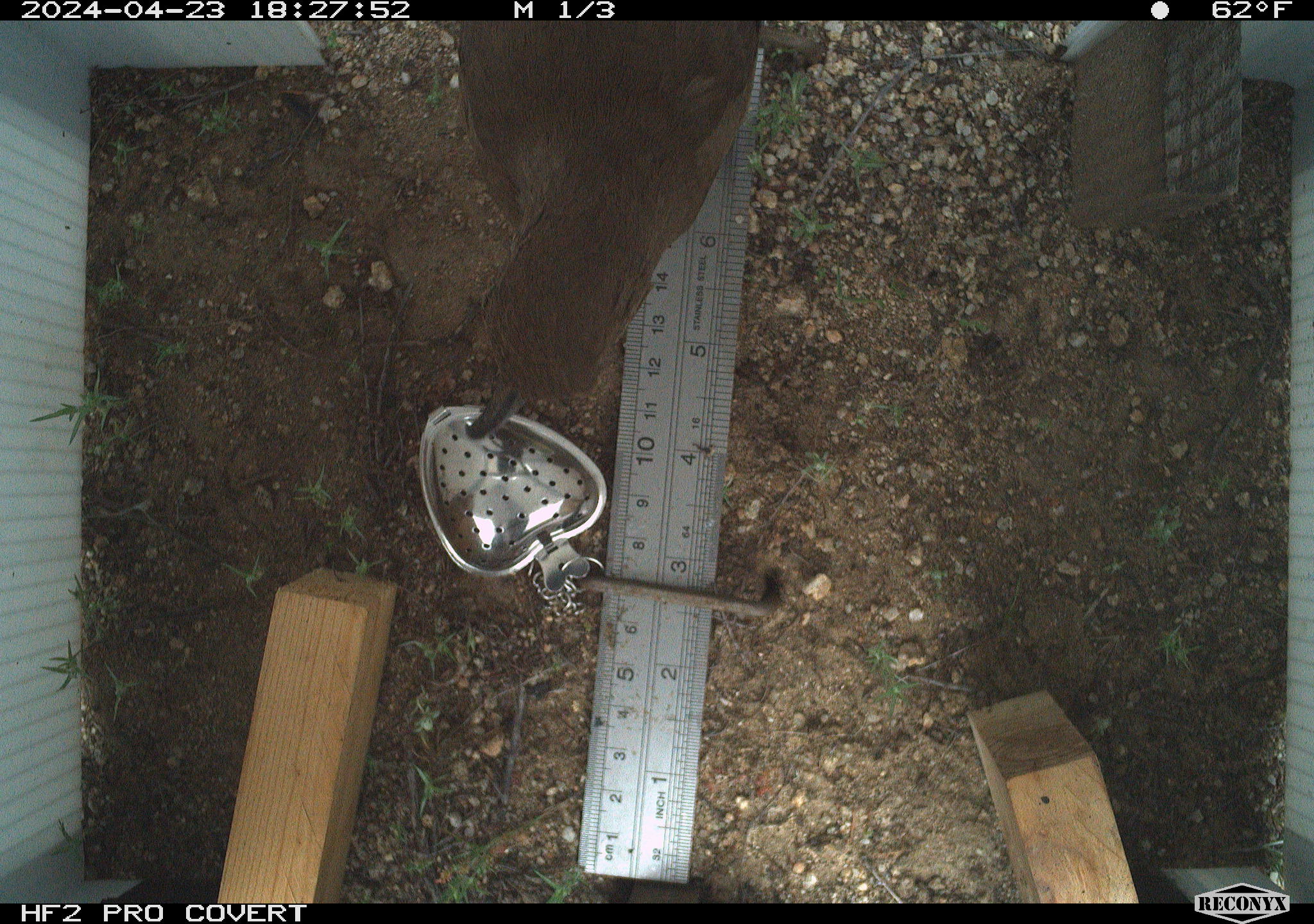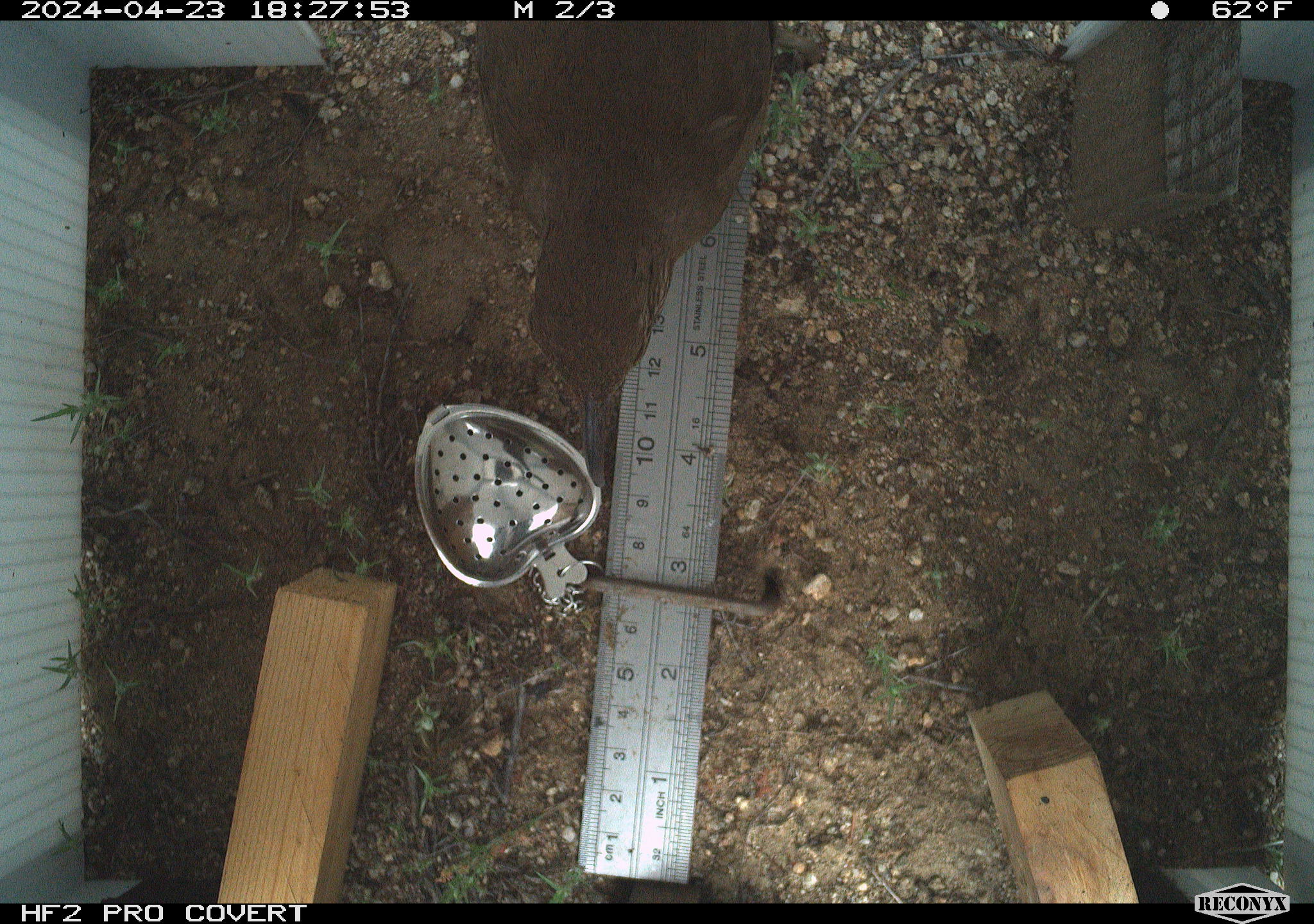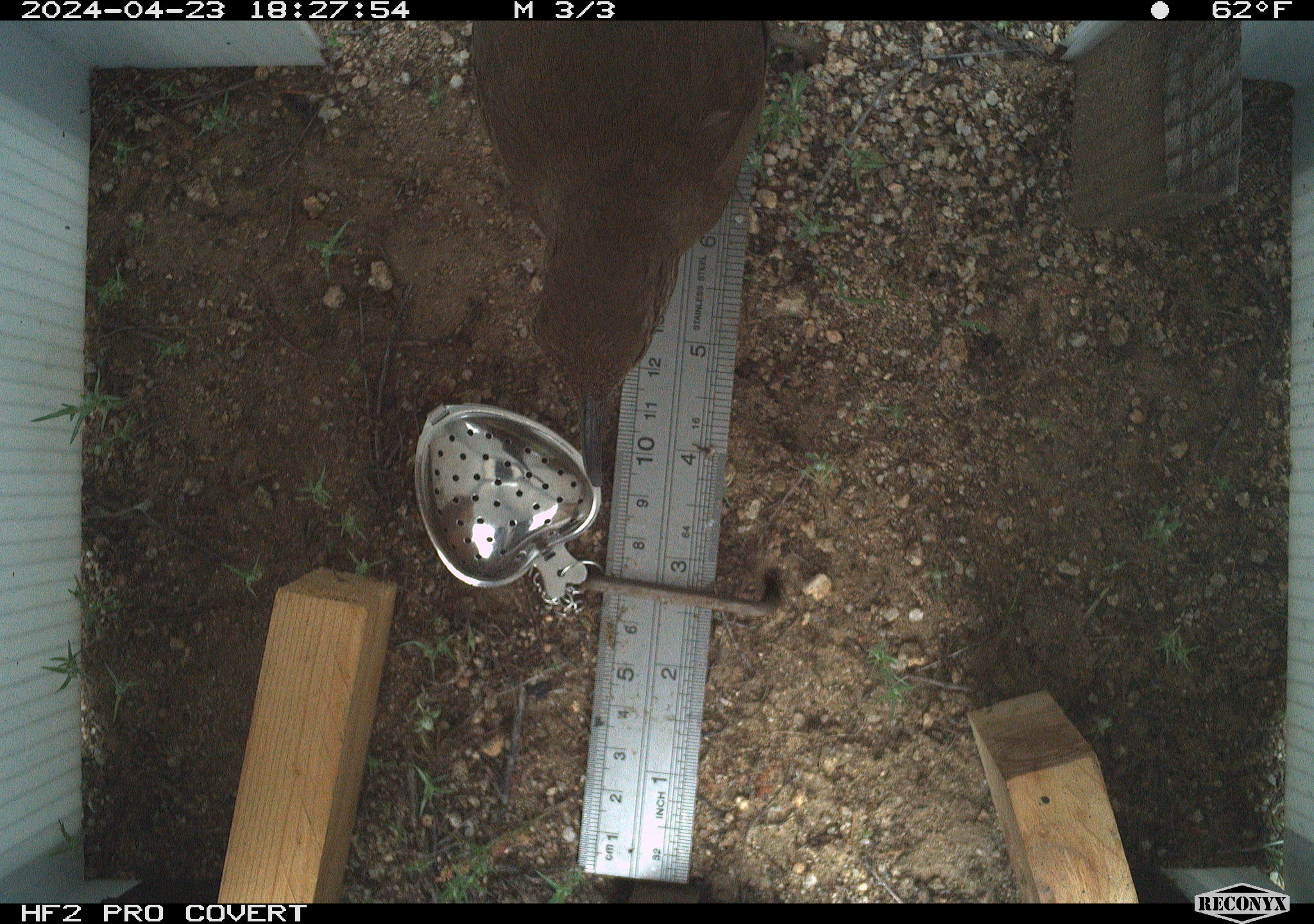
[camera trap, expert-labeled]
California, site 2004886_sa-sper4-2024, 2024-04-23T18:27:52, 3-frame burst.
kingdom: Animalia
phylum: Chordata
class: Aves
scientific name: Aves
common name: bird